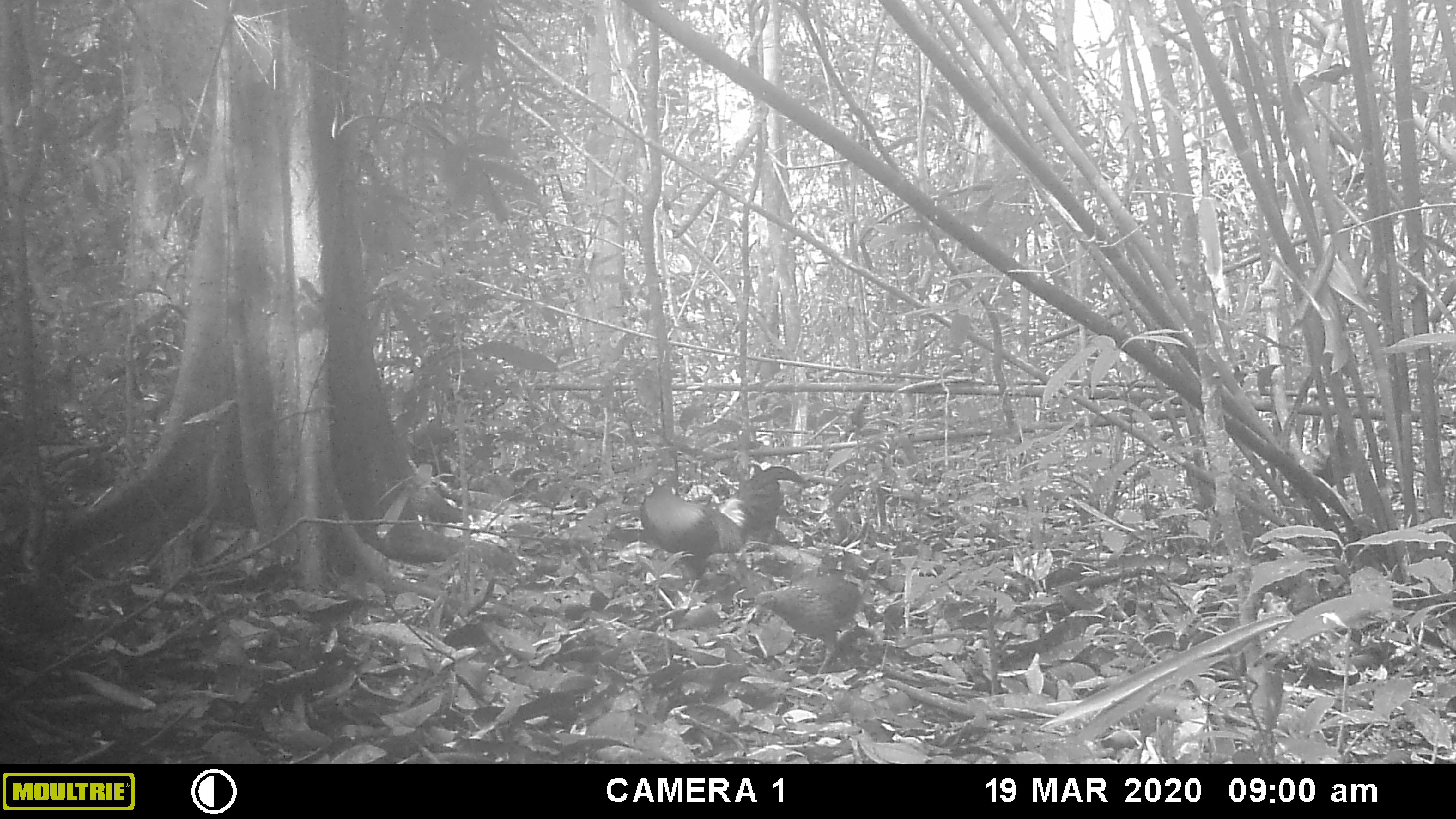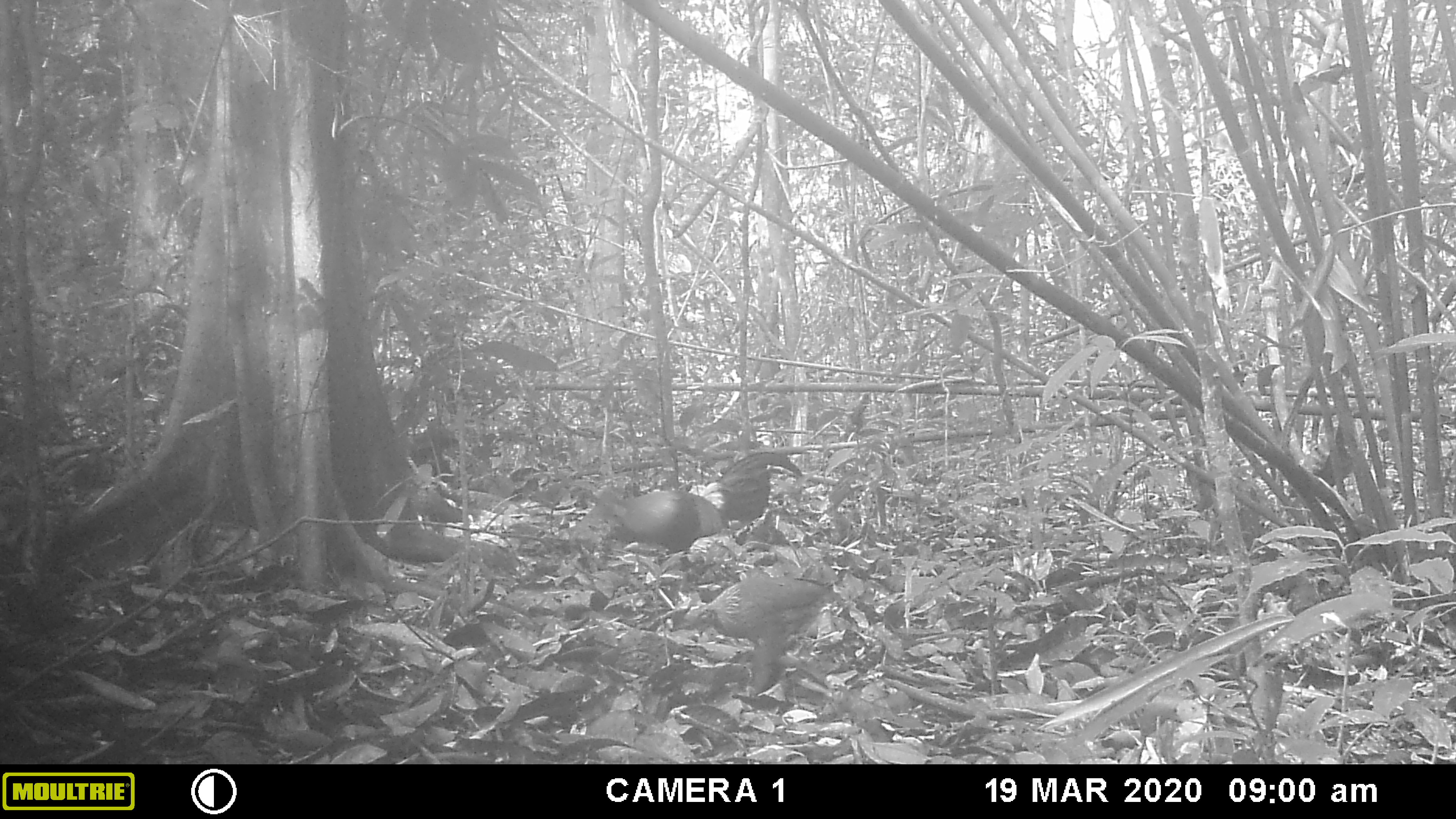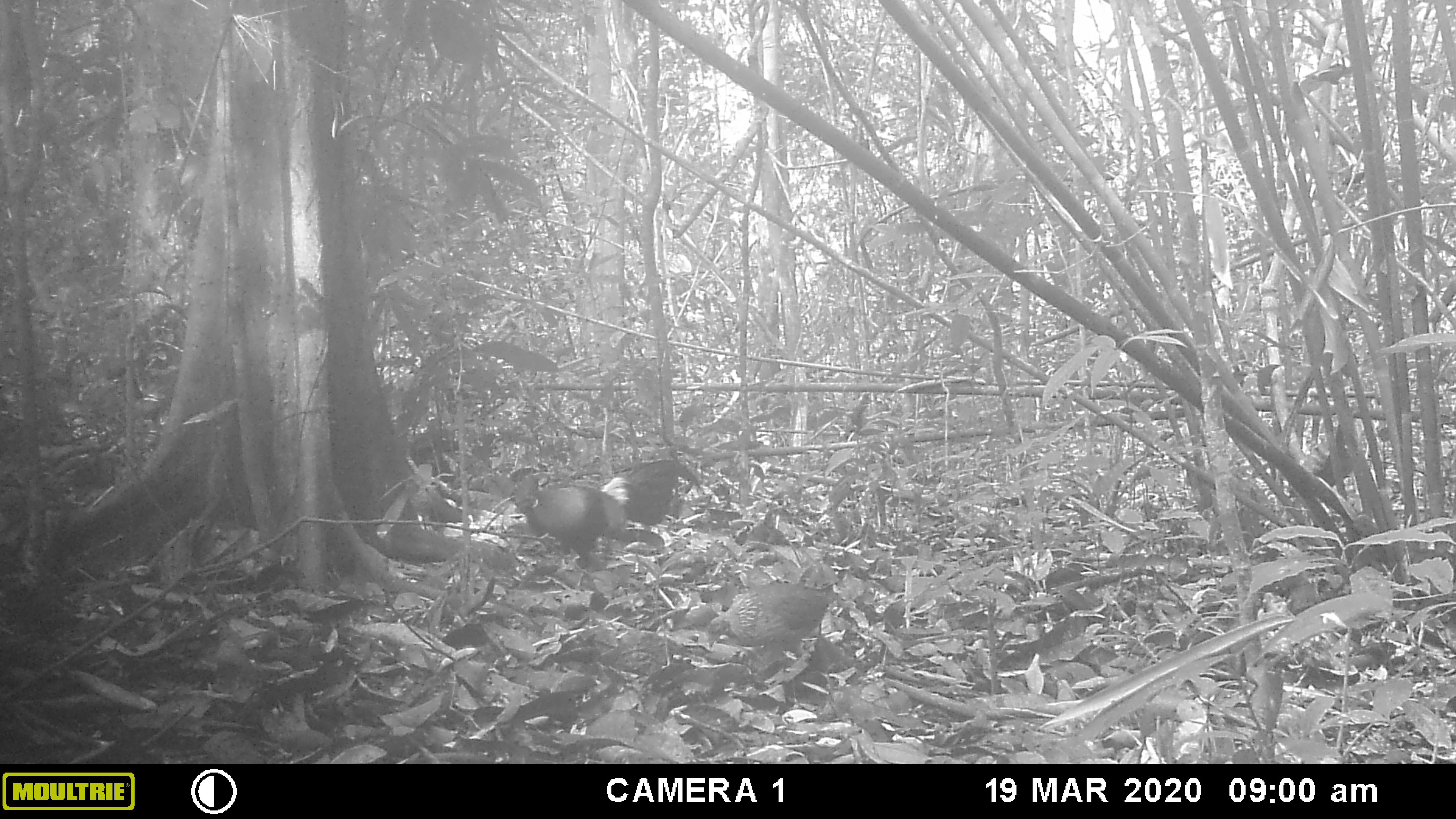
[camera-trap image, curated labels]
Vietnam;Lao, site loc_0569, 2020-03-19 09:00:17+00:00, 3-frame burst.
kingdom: Animalia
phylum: Chordata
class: Aves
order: Galliformes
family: Phasianidae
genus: Gallus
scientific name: Gallus gallus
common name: red junglefowl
Red junglefowl (Gallus gallus). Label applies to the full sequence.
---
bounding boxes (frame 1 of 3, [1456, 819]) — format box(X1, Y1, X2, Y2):
red junglefowl: box(630, 465, 806, 573); box(756, 574, 865, 672)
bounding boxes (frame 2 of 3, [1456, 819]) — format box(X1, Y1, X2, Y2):
red junglefowl: box(595, 450, 803, 560); box(676, 574, 835, 696)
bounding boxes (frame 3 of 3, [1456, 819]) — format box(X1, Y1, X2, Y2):
red junglefowl: box(508, 458, 701, 574); box(707, 578, 835, 669)